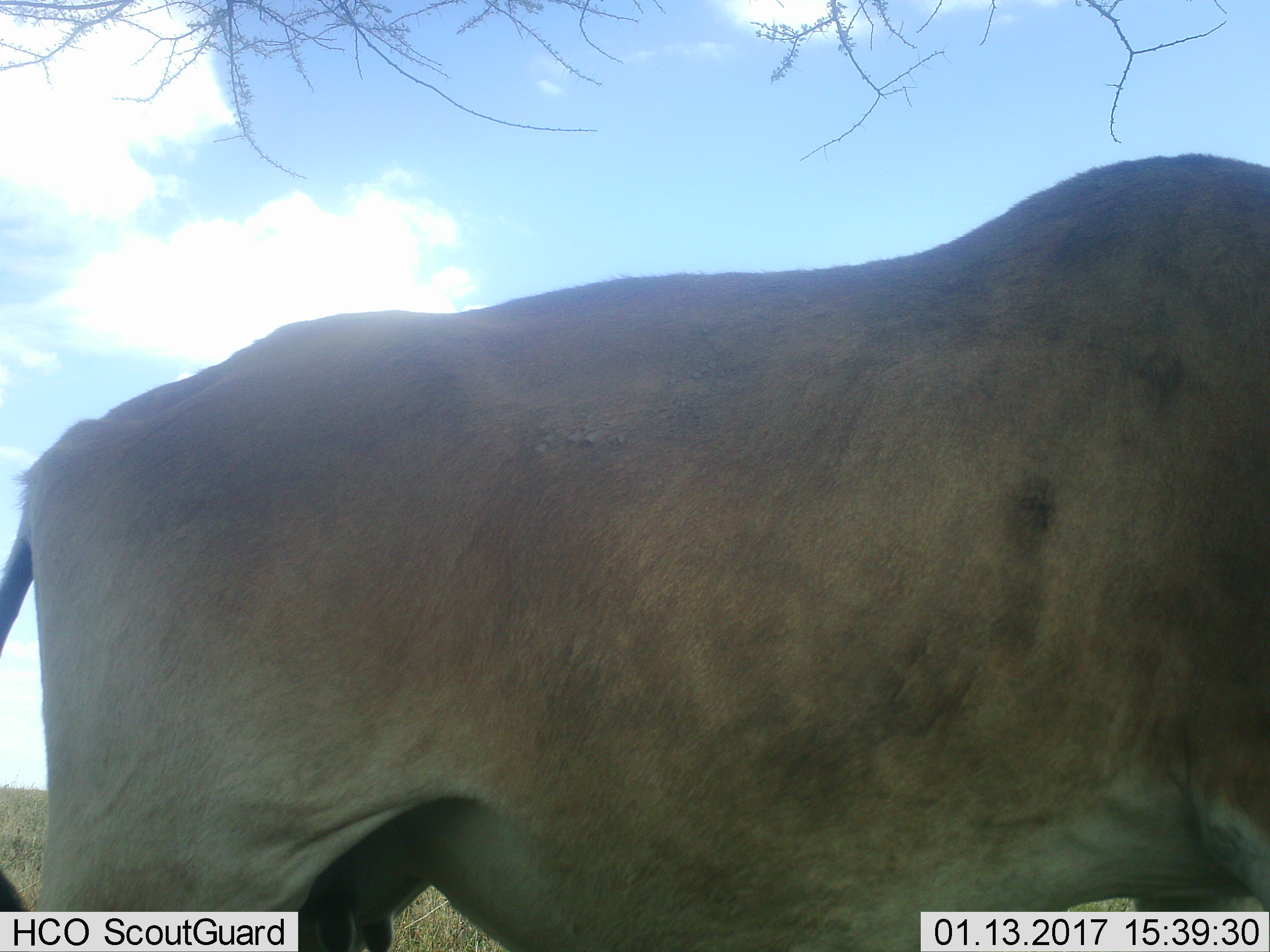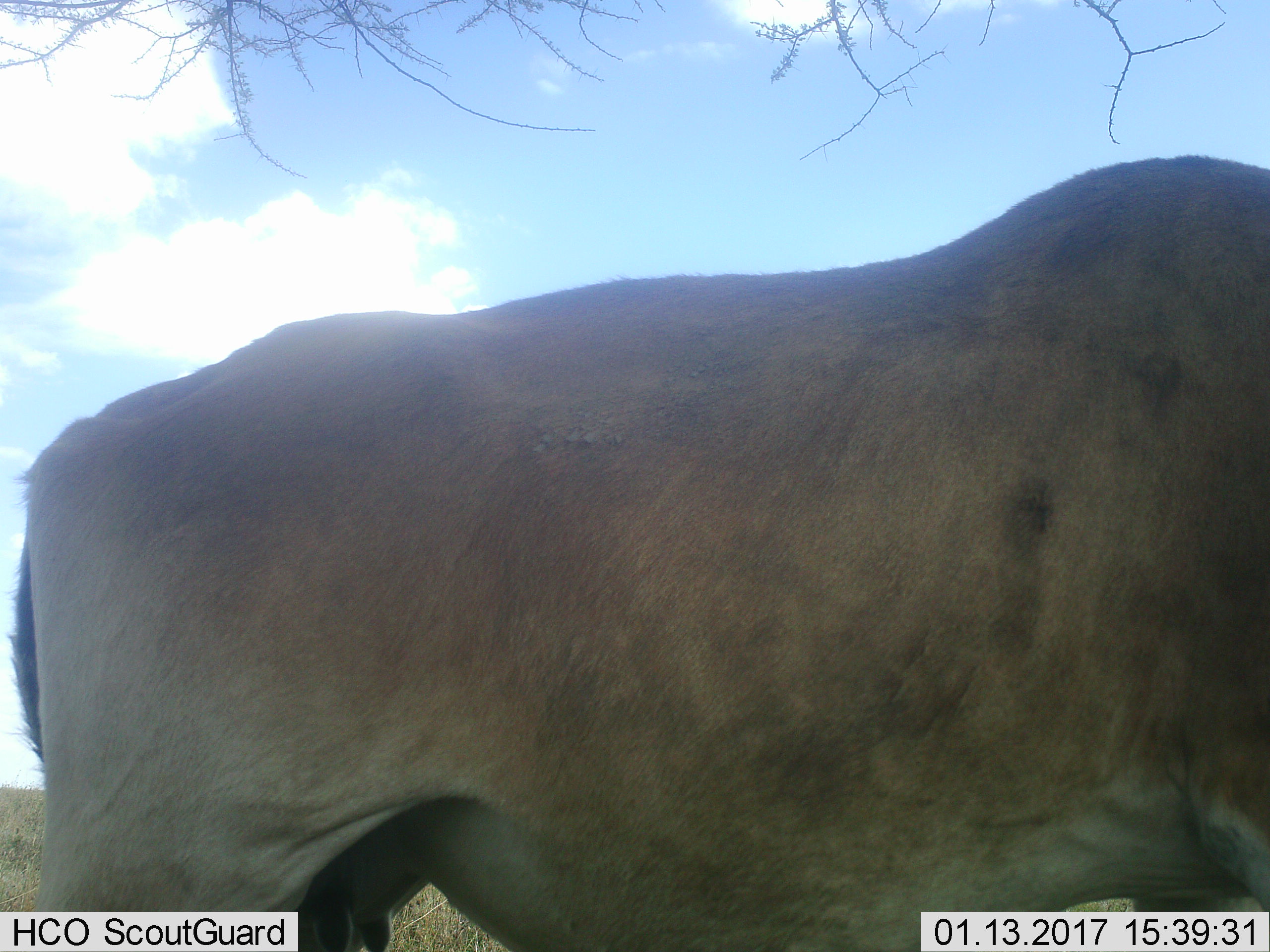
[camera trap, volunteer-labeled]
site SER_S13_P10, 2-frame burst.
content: unidentified animal